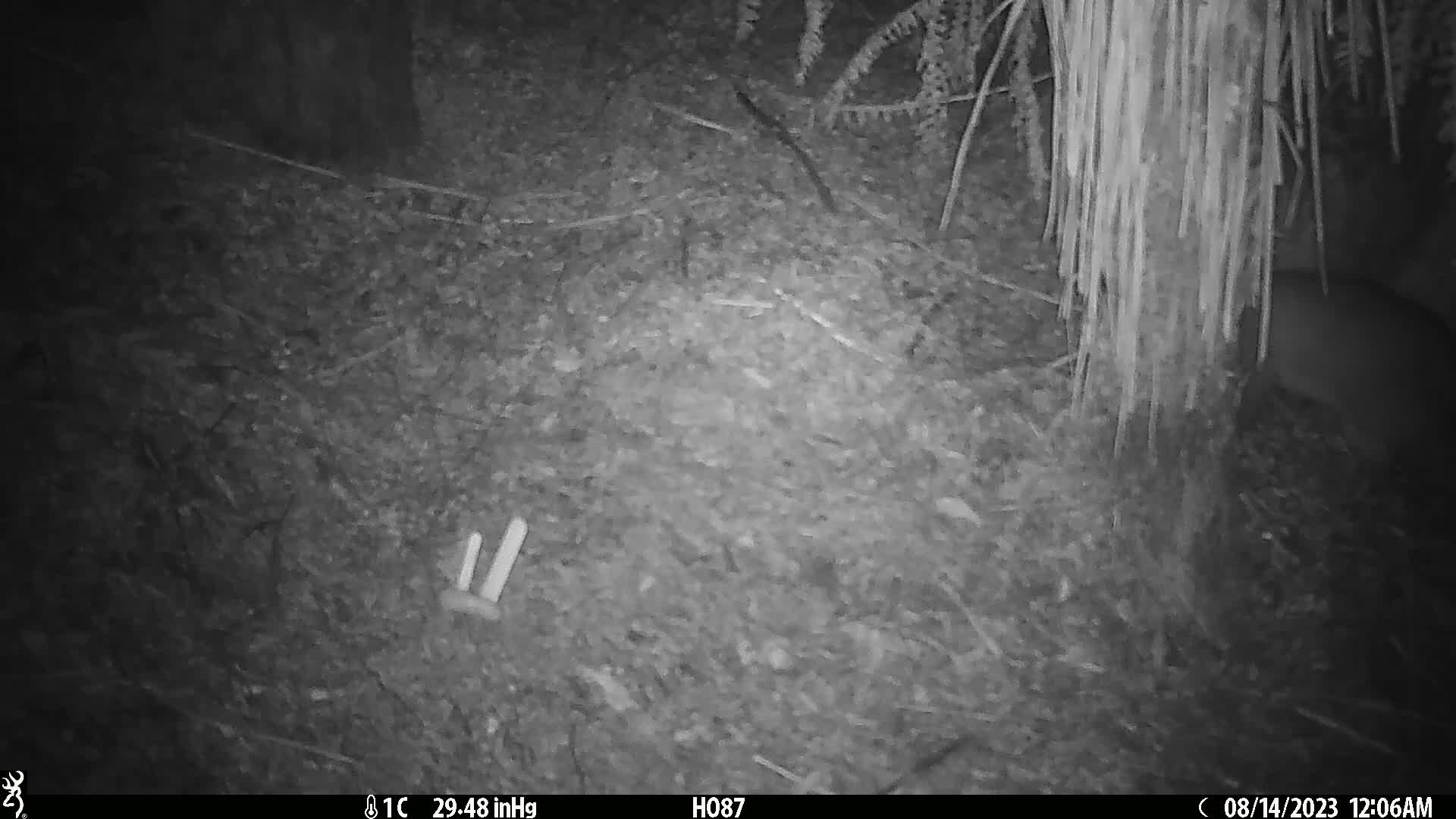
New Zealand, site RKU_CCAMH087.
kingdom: Animalia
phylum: Chordata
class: Mammalia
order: Diprotodontia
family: Phalangeridae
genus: Trichosurus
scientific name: Trichosurus vulpecula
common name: common brushtail possum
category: possum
Possum (common brushtail possum) (Trichosurus vulpecula).